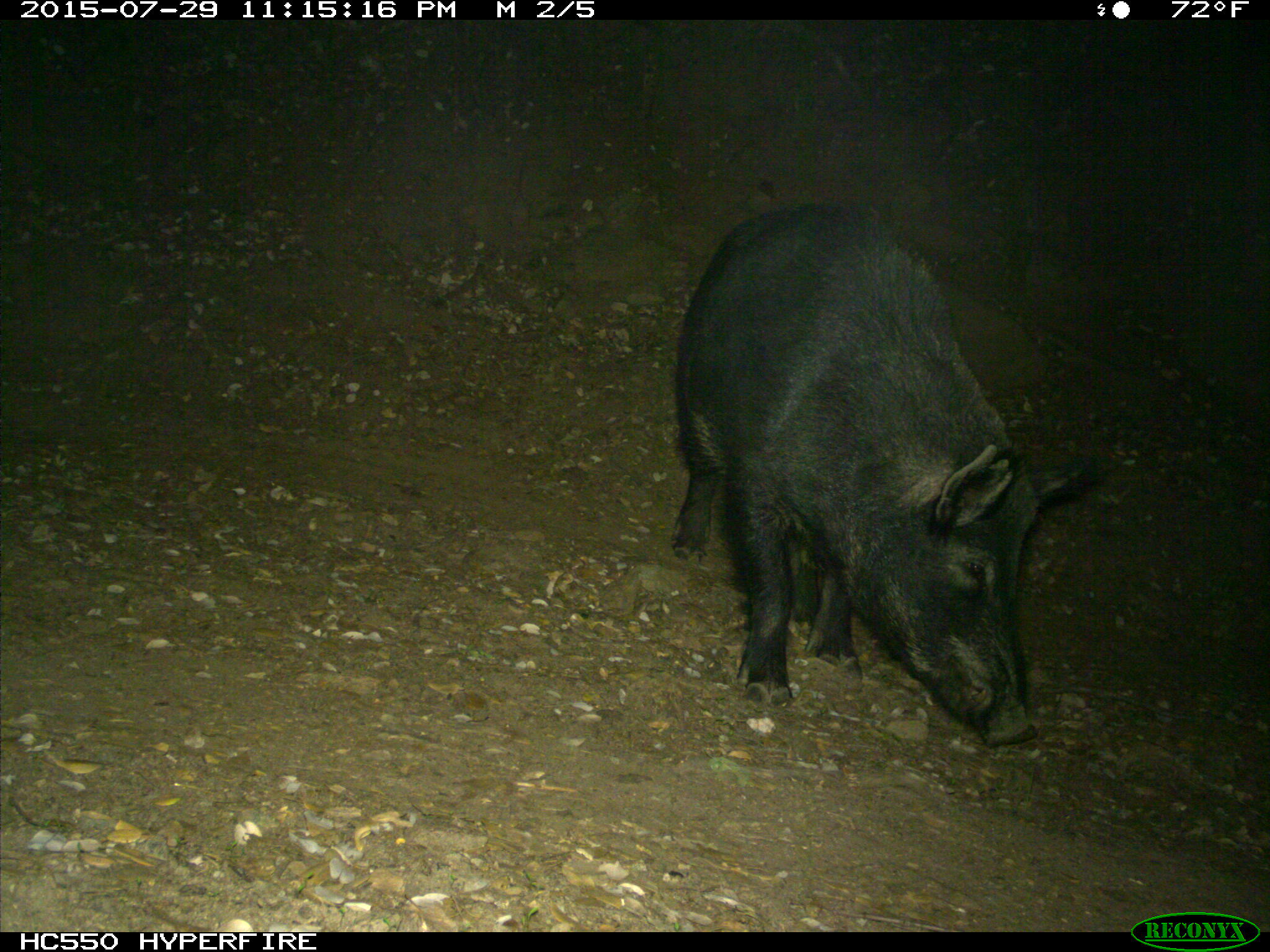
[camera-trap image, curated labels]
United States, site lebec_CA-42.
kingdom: Animalia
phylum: Chordata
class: Mammalia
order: Artiodactyla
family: Suidae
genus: Sus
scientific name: Sus scrofa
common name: wild boar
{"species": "Sus scrofa (wild boar)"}